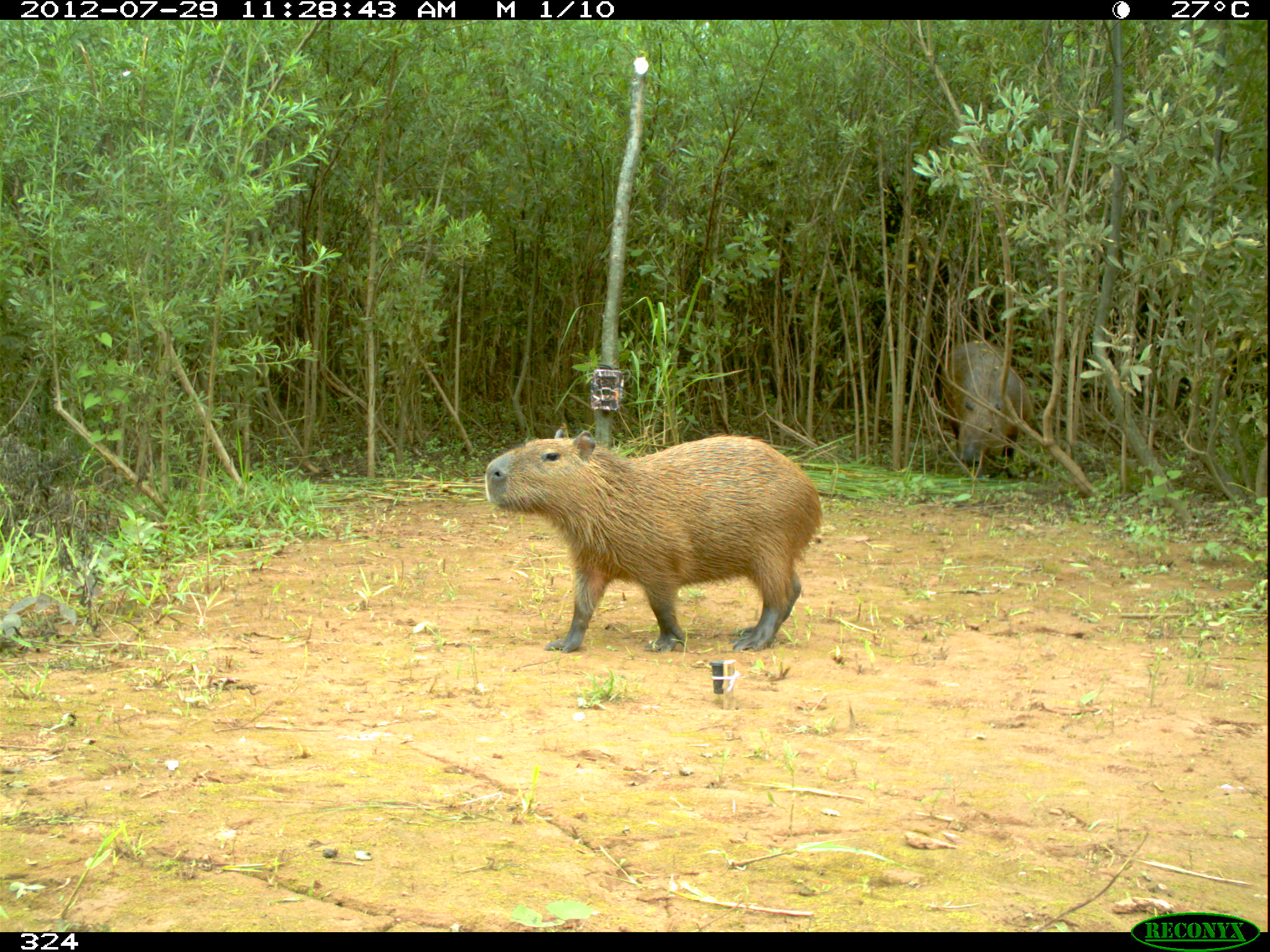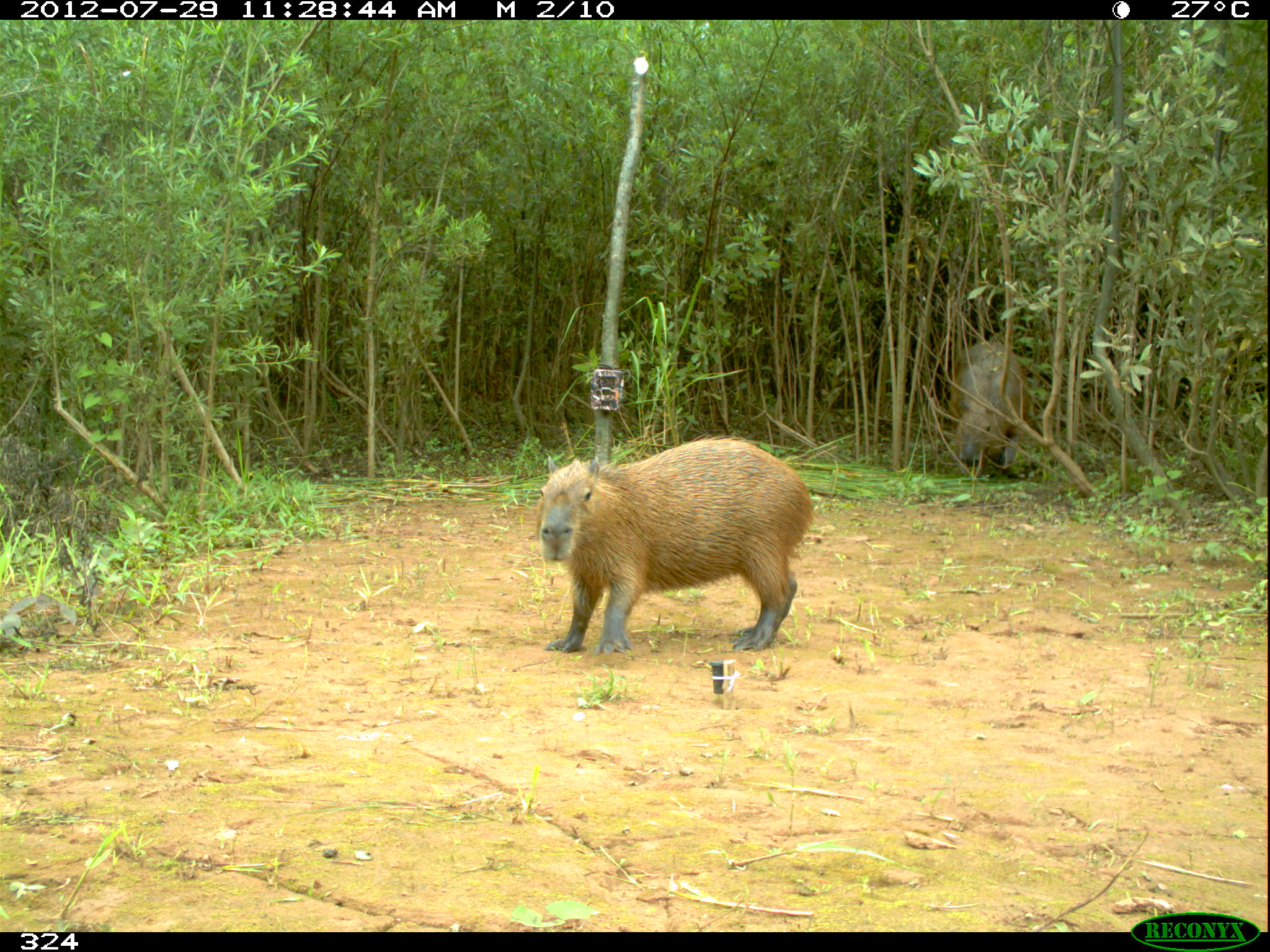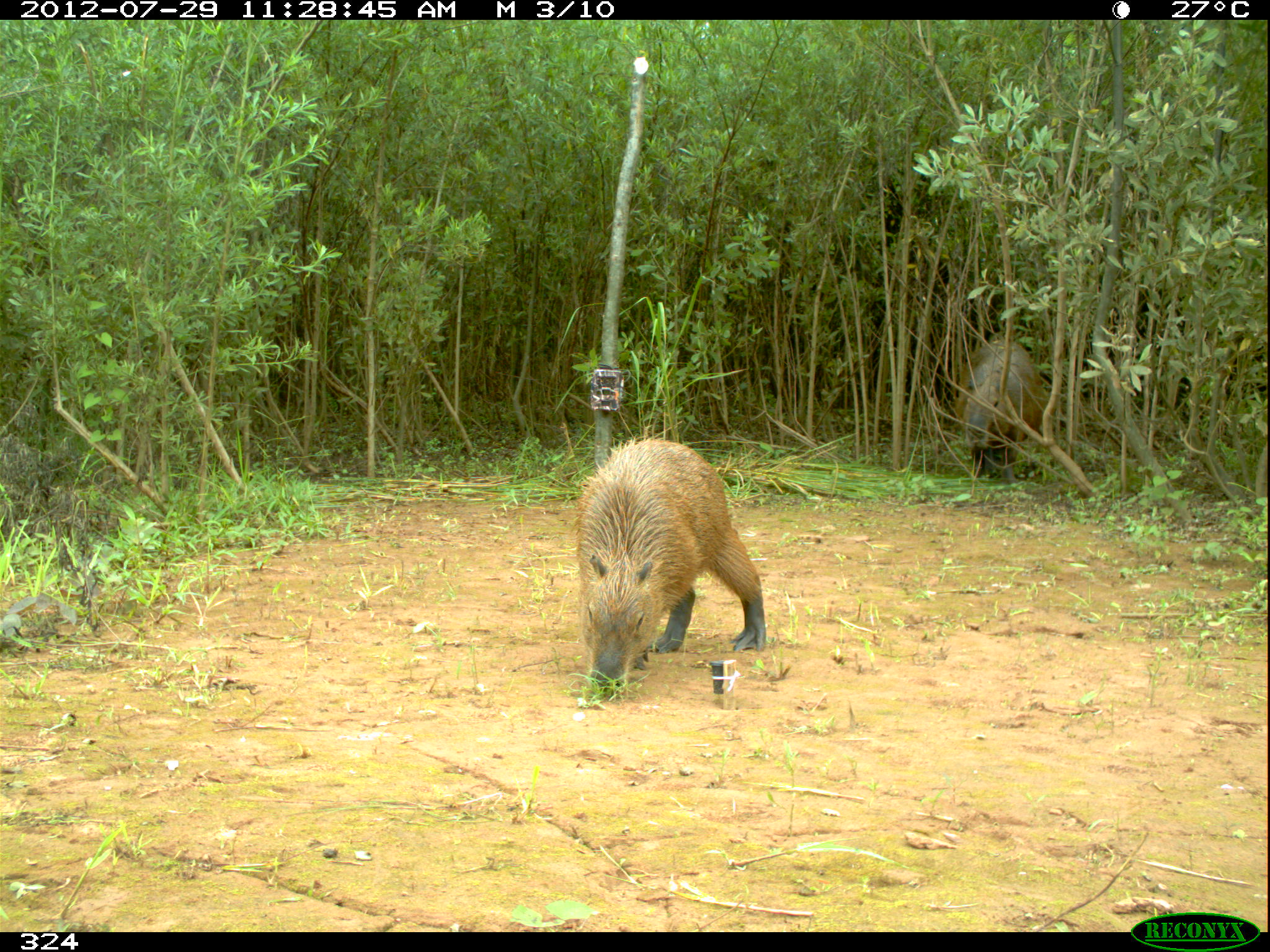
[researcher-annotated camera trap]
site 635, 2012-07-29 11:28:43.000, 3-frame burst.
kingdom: Animalia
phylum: Chordata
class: Mammalia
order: Rodentia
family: Caviidae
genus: Hydrochoerus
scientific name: Hydrochoerus hydrochaeris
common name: capybara